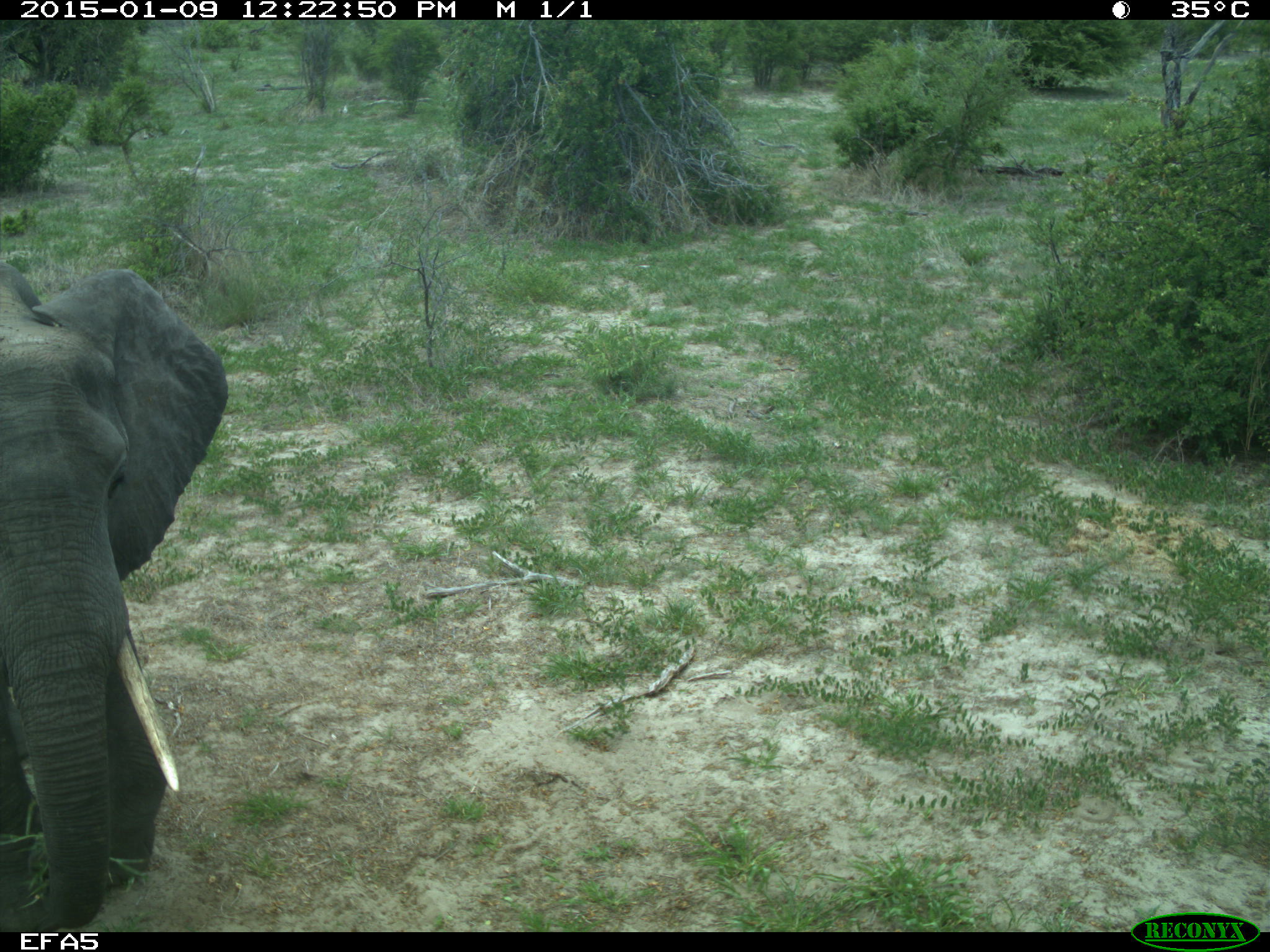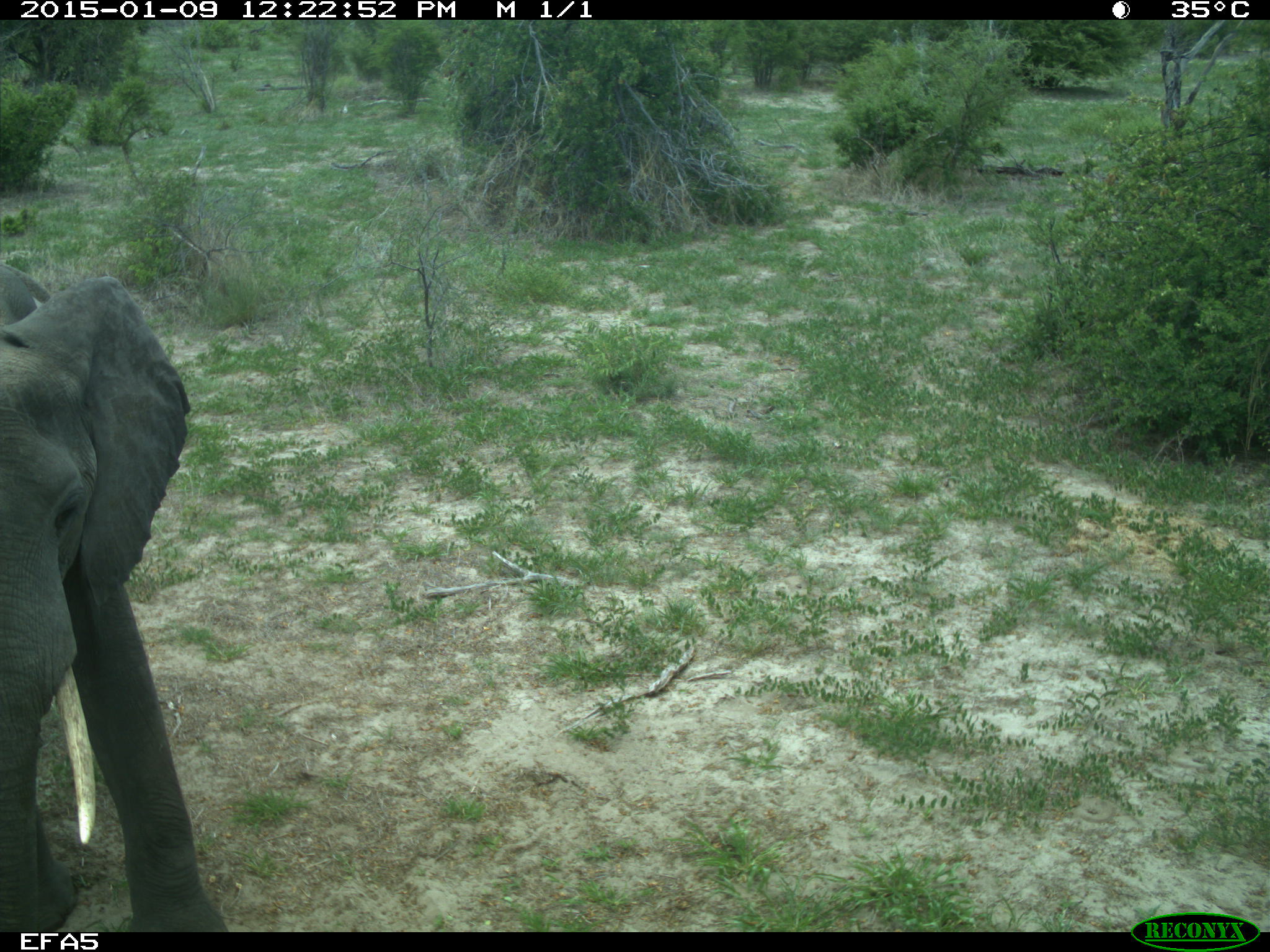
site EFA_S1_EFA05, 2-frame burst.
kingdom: Animalia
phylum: Chordata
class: Mammalia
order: Proboscidea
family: Elephantidae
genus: Loxodonta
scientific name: Loxodonta africana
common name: african bush elephant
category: elephant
Elephant (african bush elephant) (Loxodonta africana), count 1. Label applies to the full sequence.